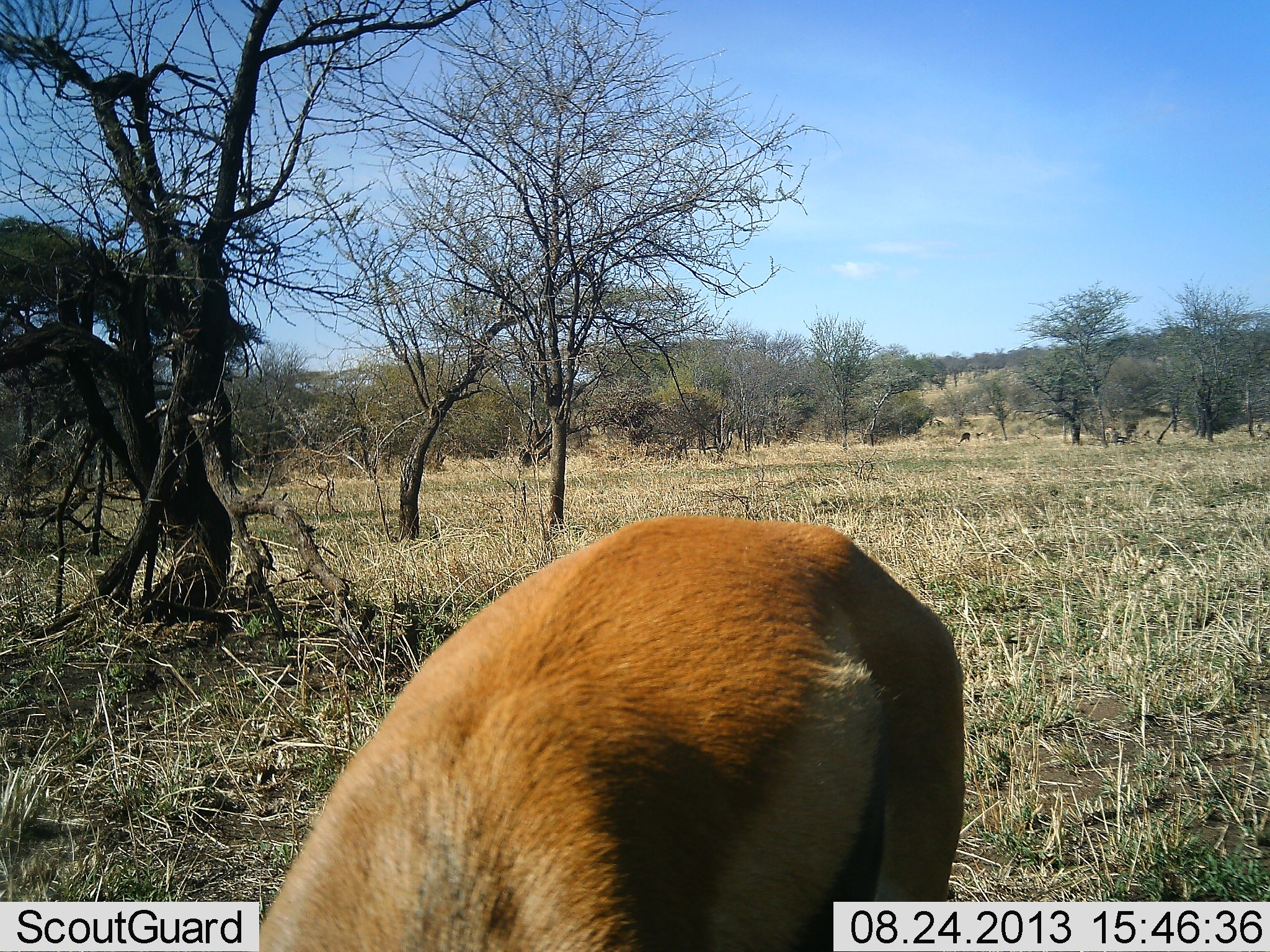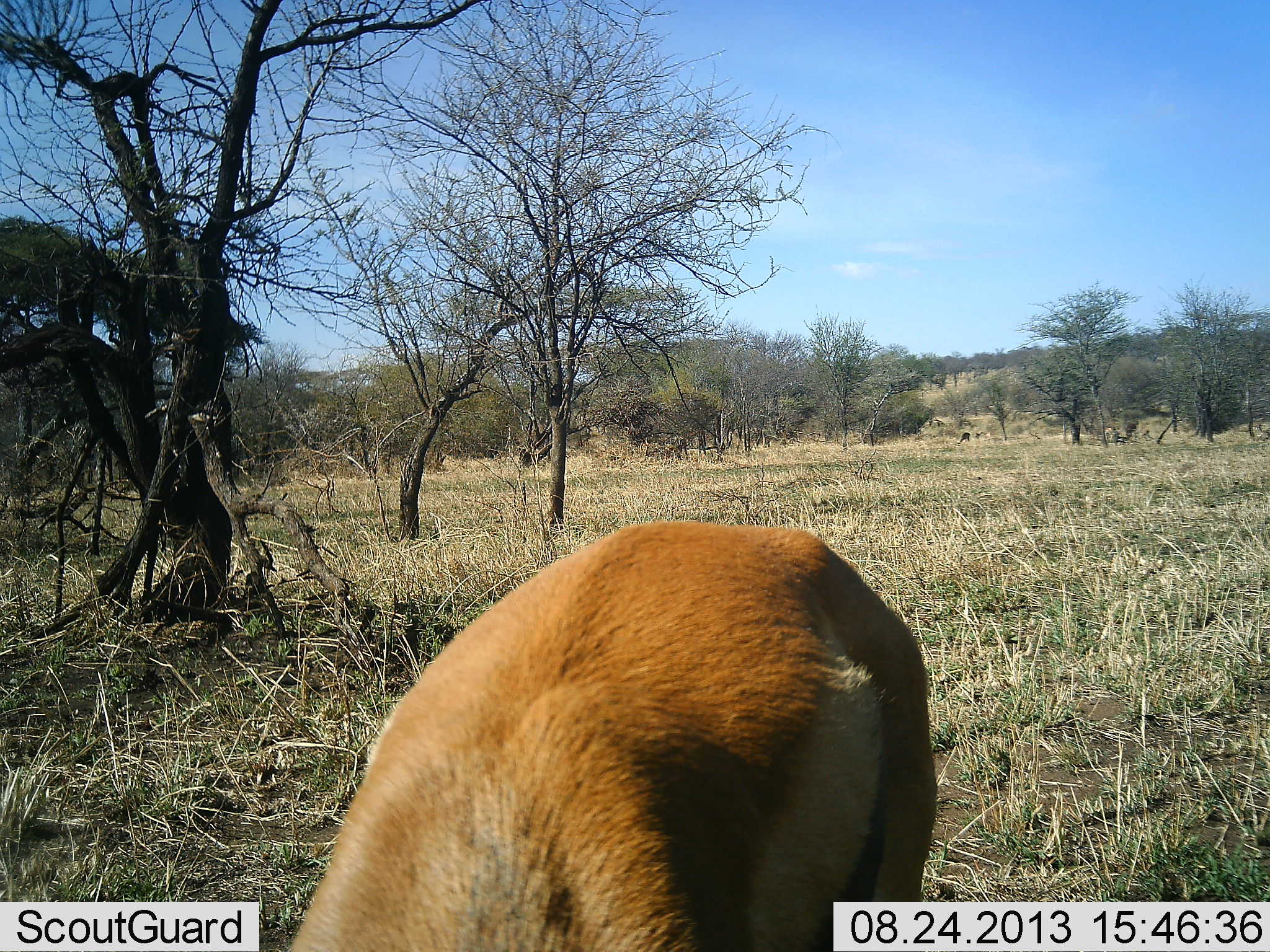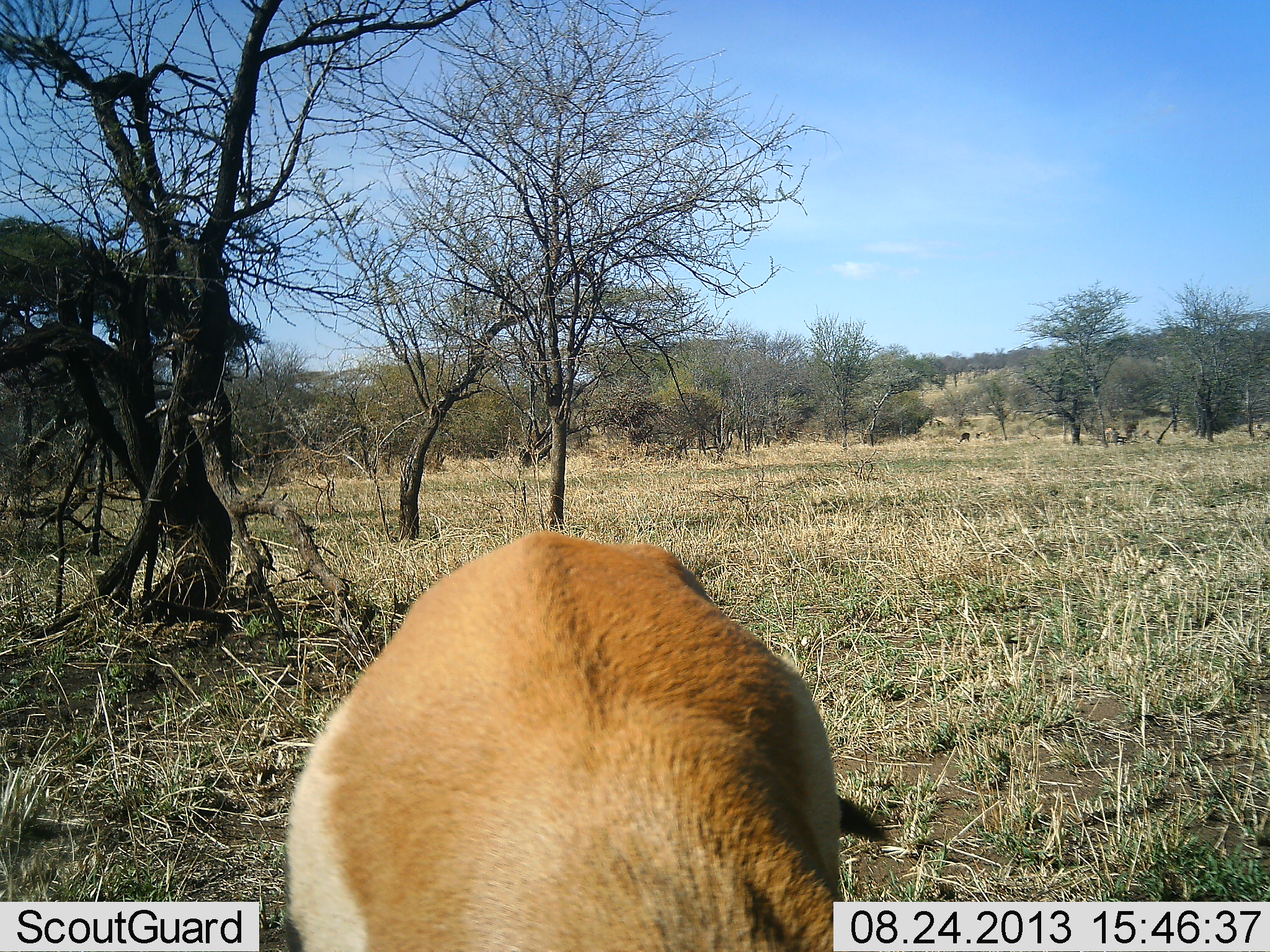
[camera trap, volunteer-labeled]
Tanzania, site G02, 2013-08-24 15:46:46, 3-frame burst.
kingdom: Animalia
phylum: Chordata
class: Mammalia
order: Artiodactyla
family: Bovidae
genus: Eudorcas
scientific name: Eudorcas thomsonii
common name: thomson's gazelle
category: gazellethomsons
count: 1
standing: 20%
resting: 0%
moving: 20%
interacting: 0%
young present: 0%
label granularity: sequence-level